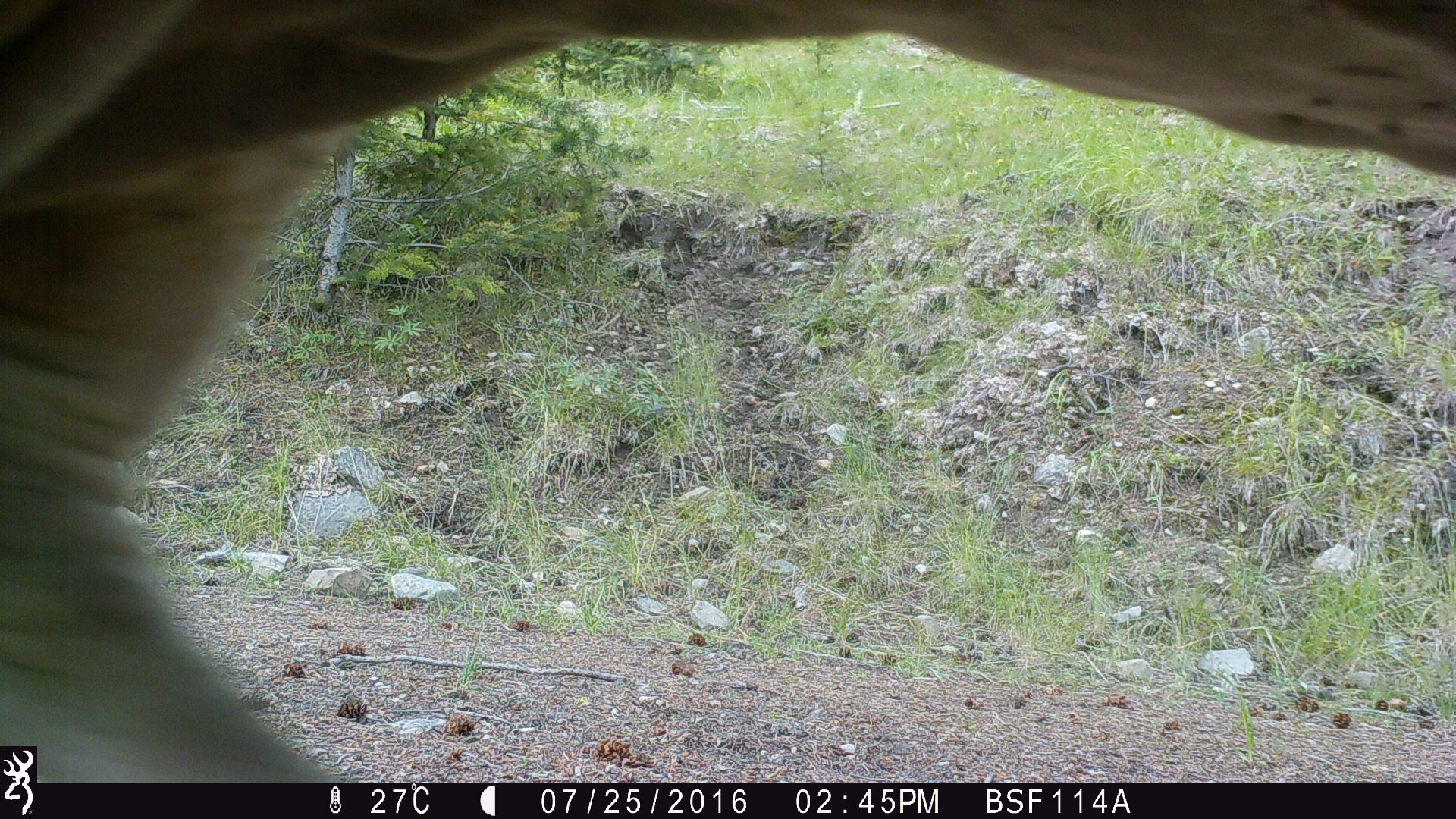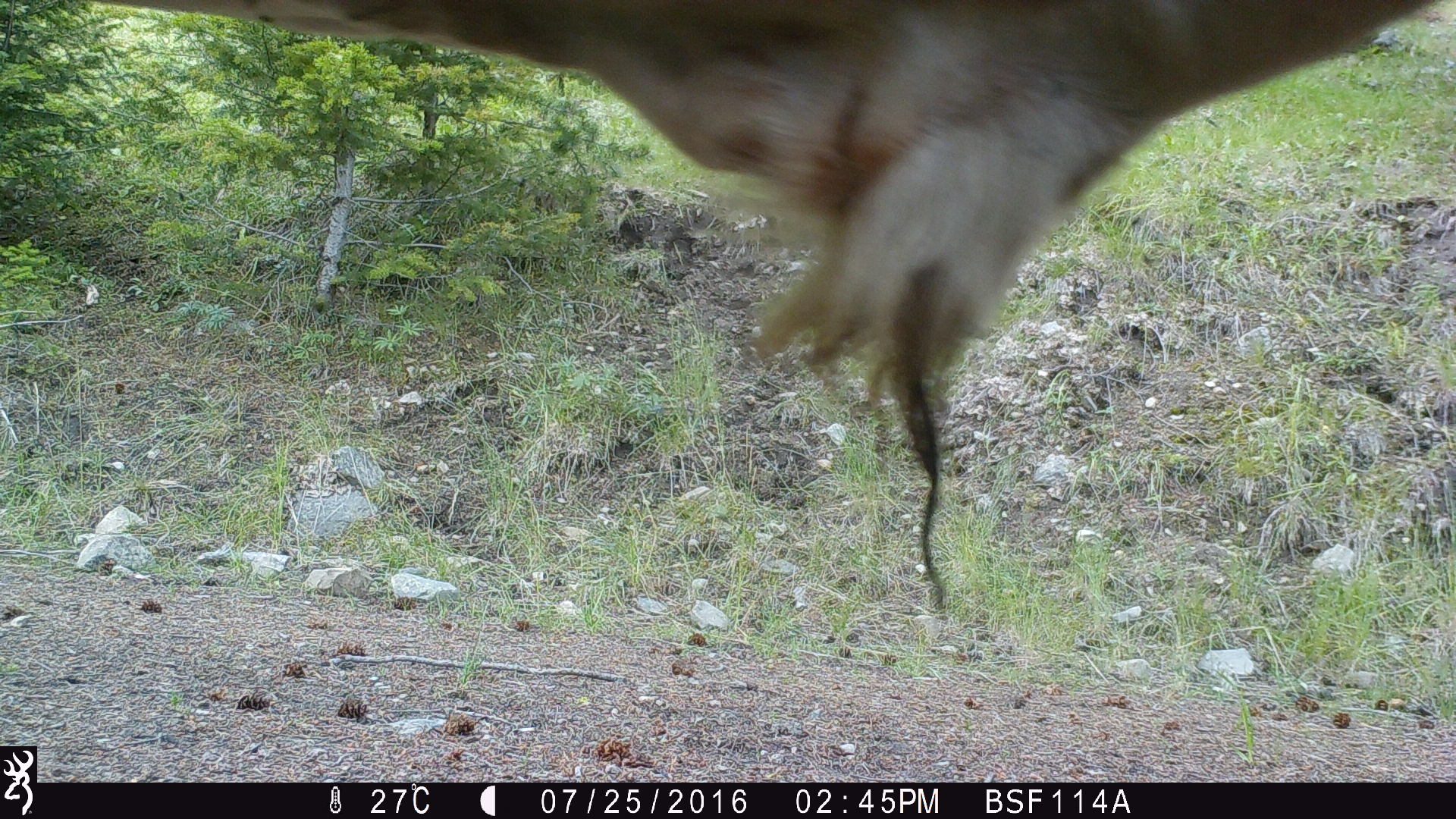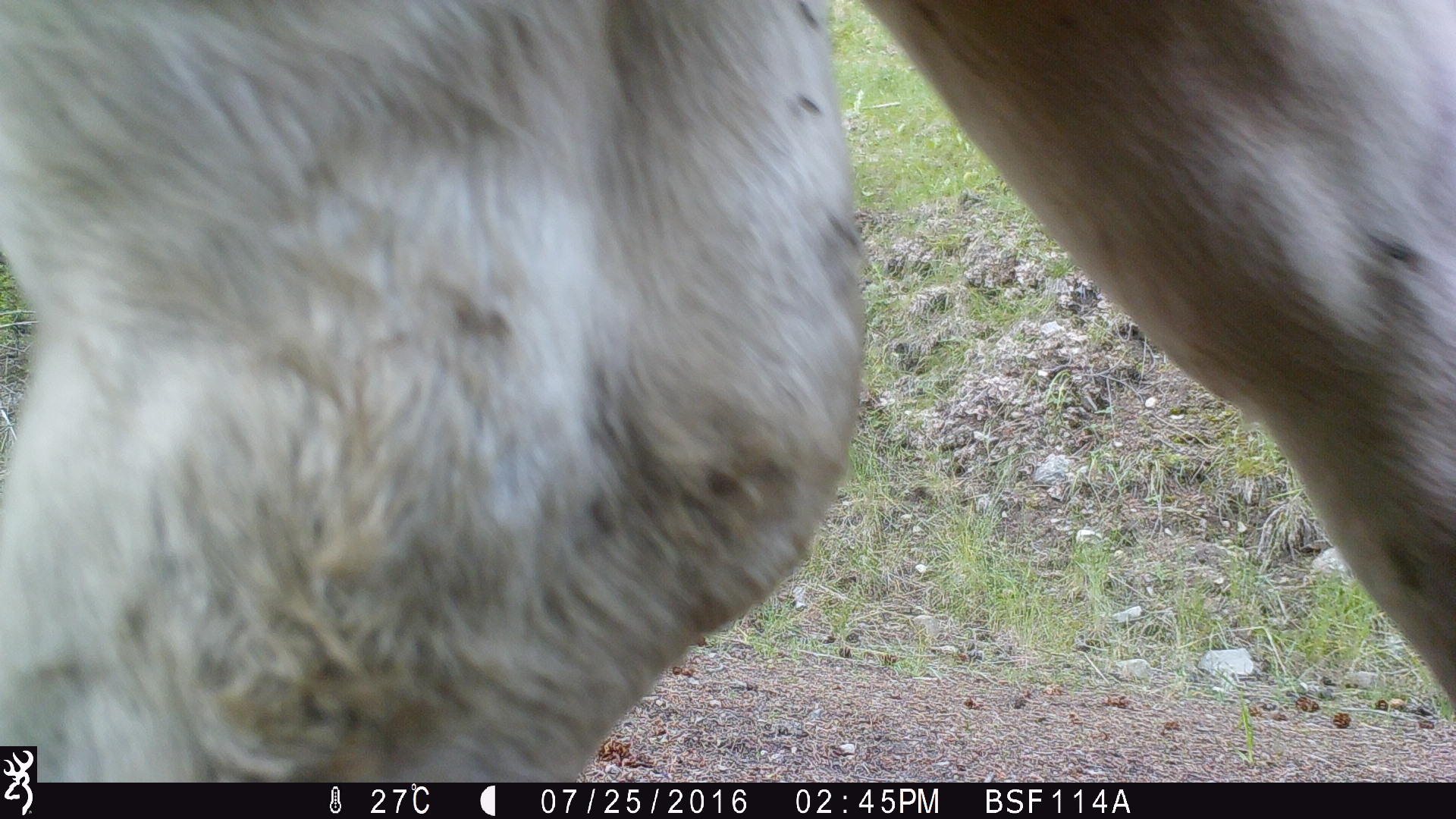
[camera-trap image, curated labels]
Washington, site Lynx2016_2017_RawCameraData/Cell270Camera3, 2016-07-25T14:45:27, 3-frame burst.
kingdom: Animalia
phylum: Chordata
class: Mammalia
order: Artiodactyla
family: Bovidae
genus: Bos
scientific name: Bos taurus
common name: domestic cattle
Domestic cattle (Bos taurus). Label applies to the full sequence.